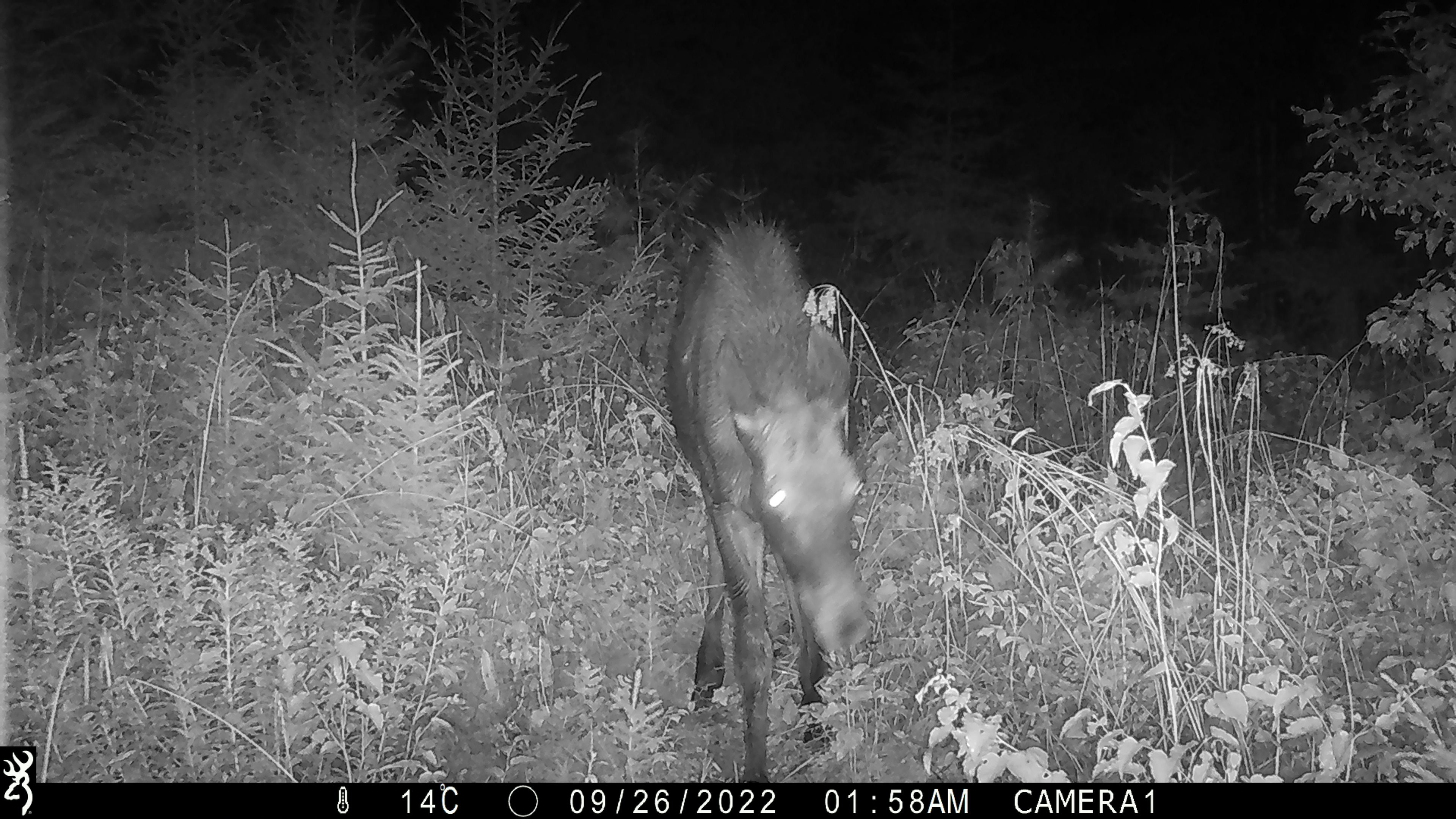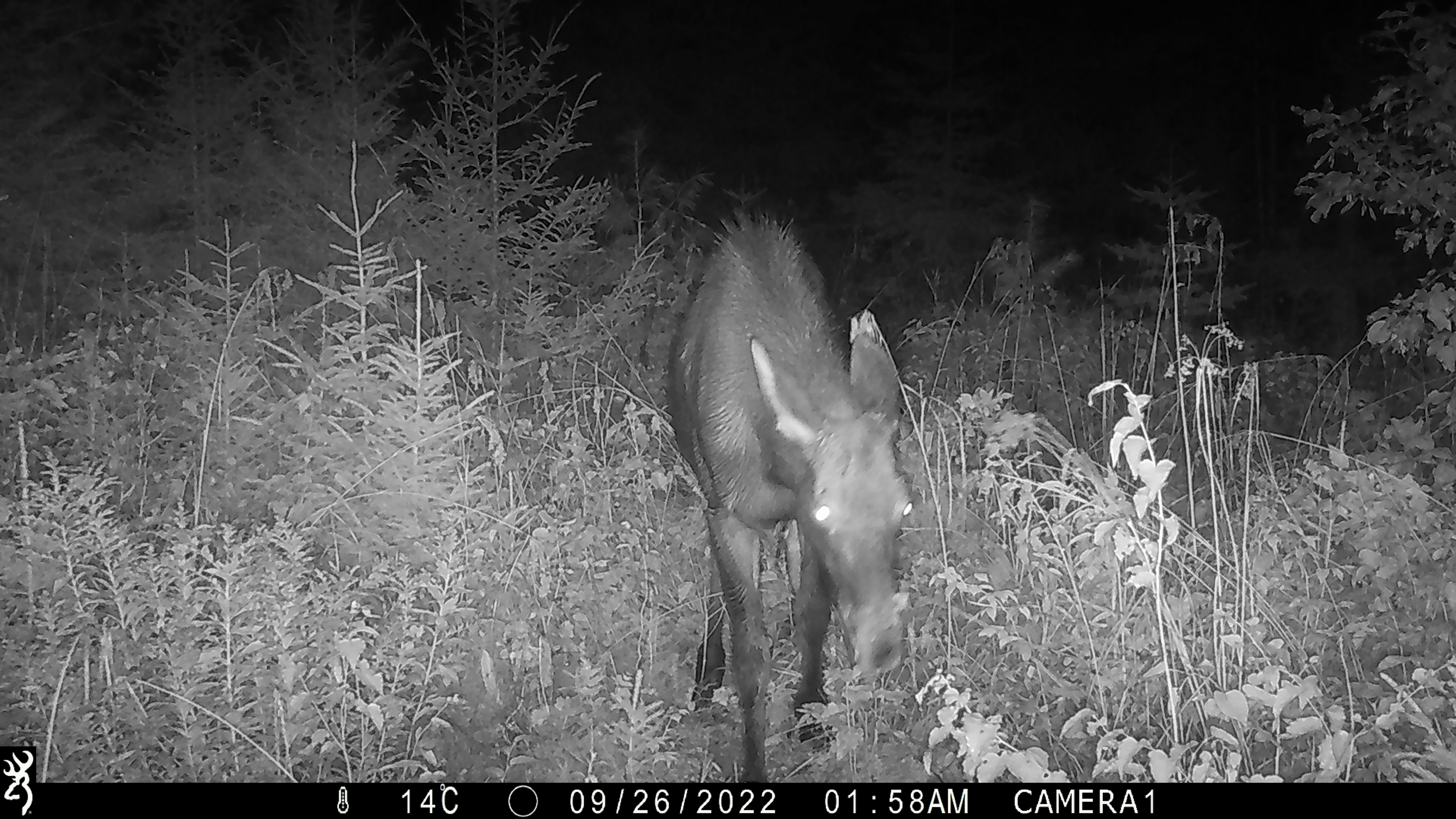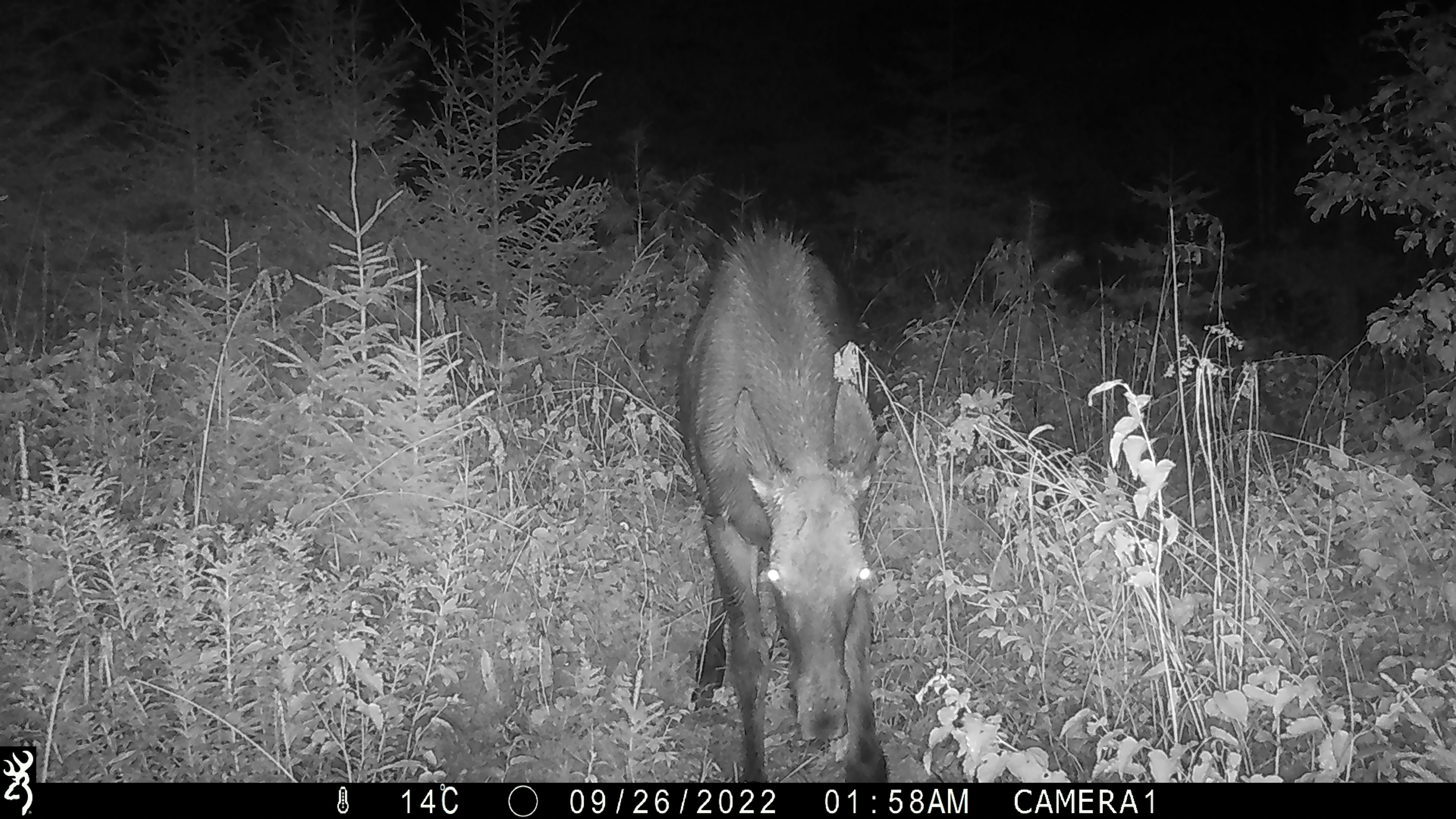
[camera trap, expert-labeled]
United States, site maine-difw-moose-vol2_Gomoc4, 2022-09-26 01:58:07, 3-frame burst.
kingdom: Animalia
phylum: Chordata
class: Mammalia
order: Artiodactyla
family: Cervidae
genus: Alces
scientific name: Alces alces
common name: moose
Moose (Alces alces).